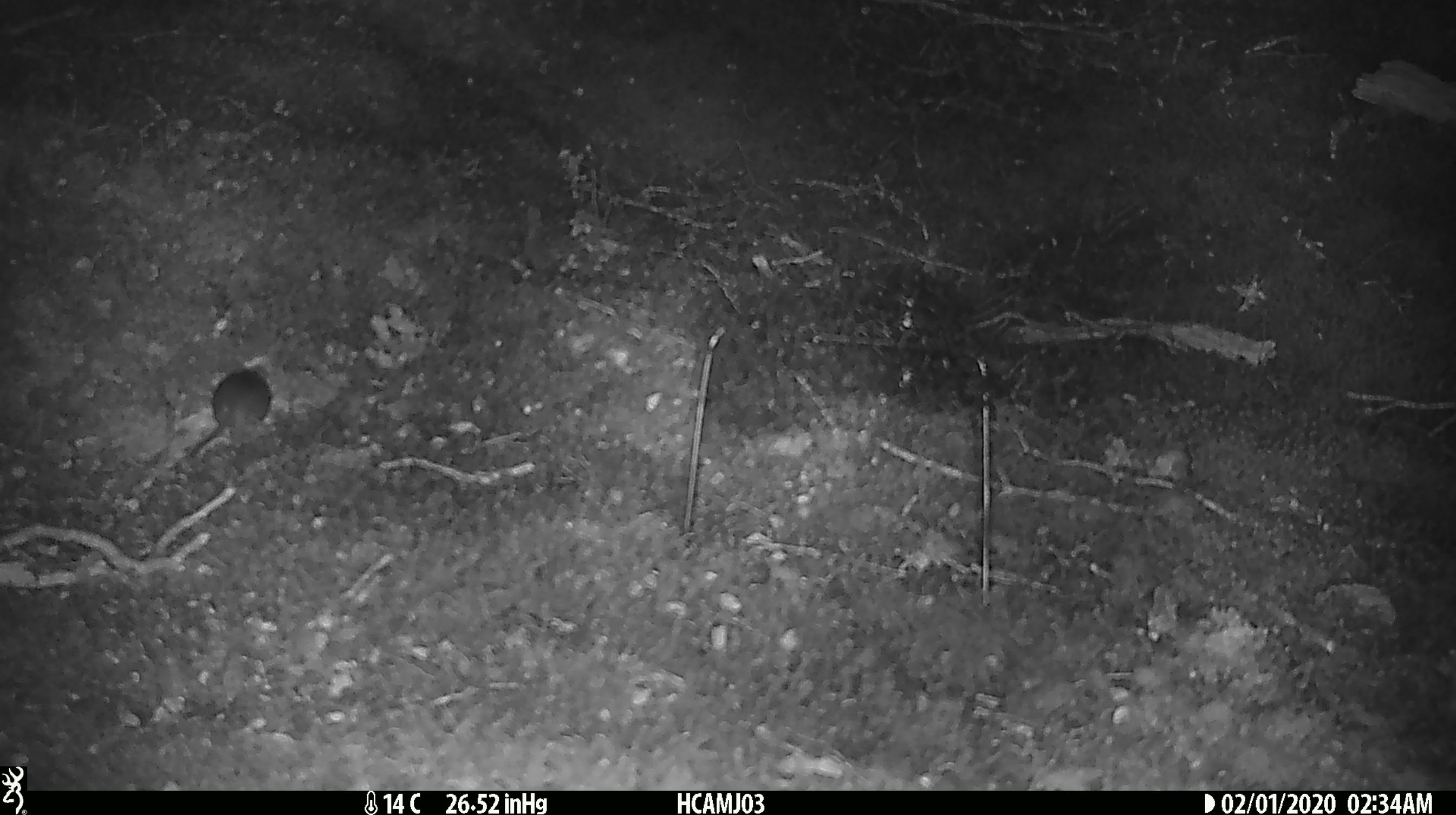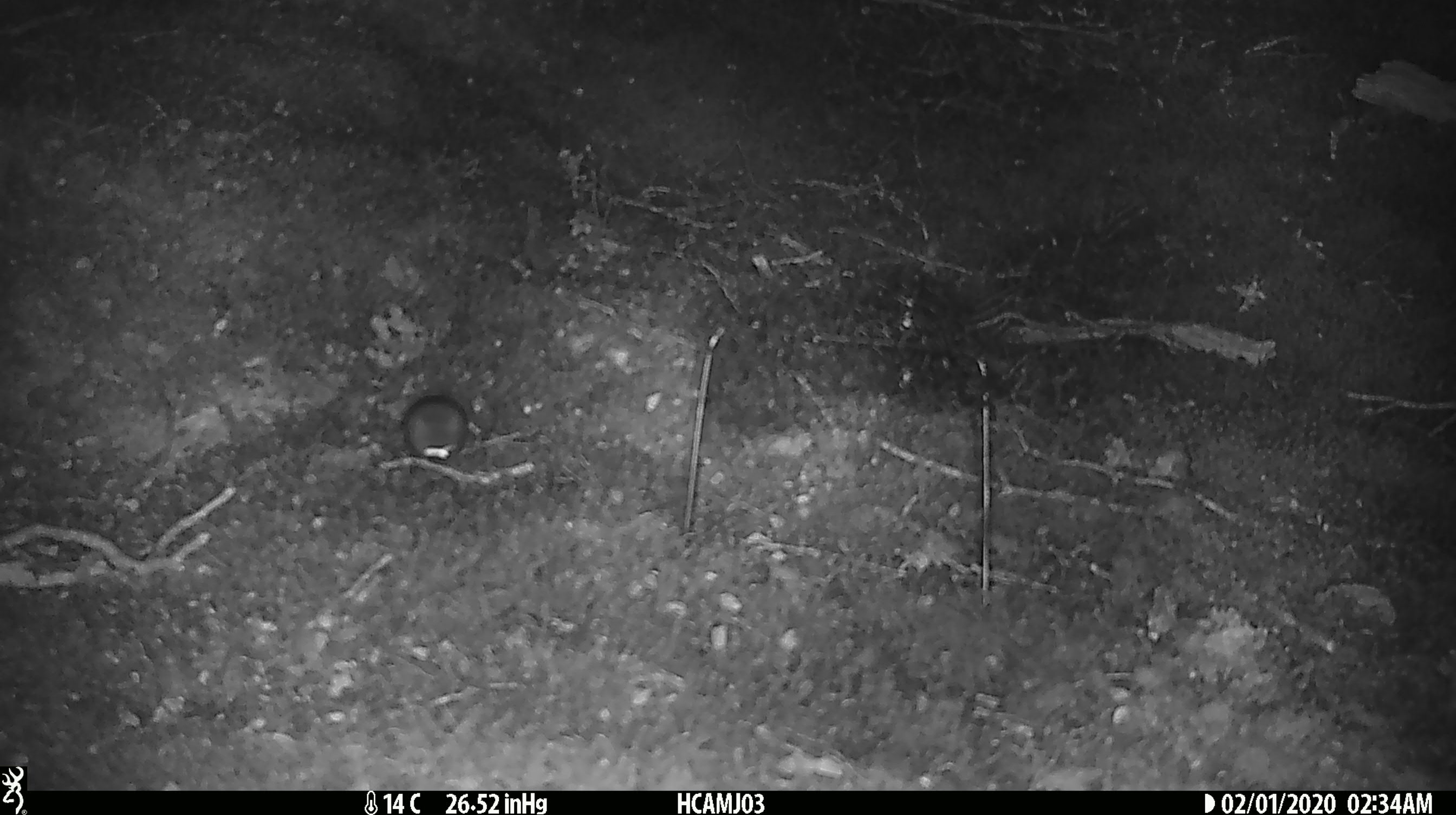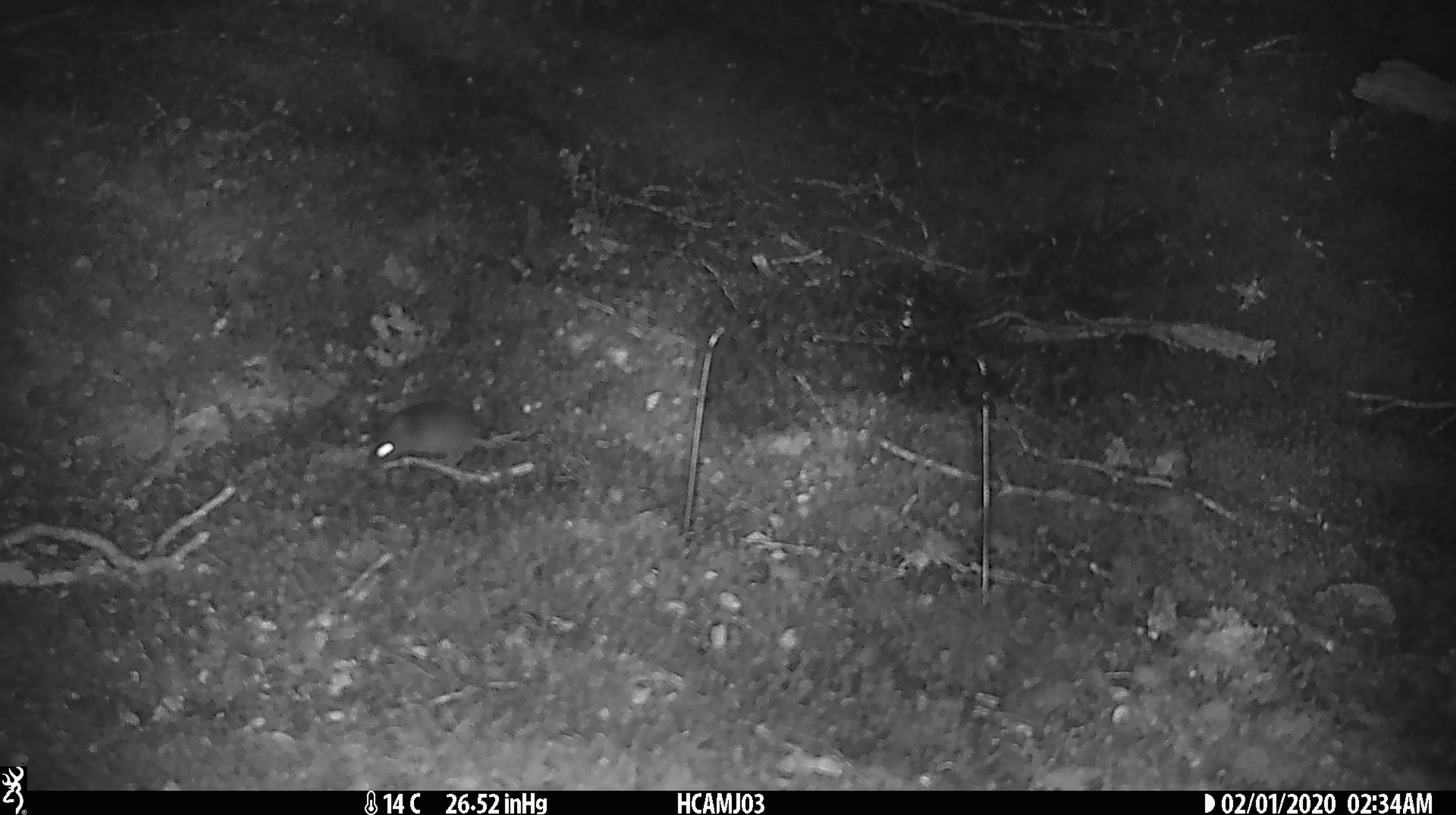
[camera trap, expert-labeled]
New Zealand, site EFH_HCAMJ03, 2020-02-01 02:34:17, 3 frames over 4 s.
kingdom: Animalia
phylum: Chordata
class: Mammalia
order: Rodentia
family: Muridae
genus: Mus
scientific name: Mus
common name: mouse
Mouse (Mus).